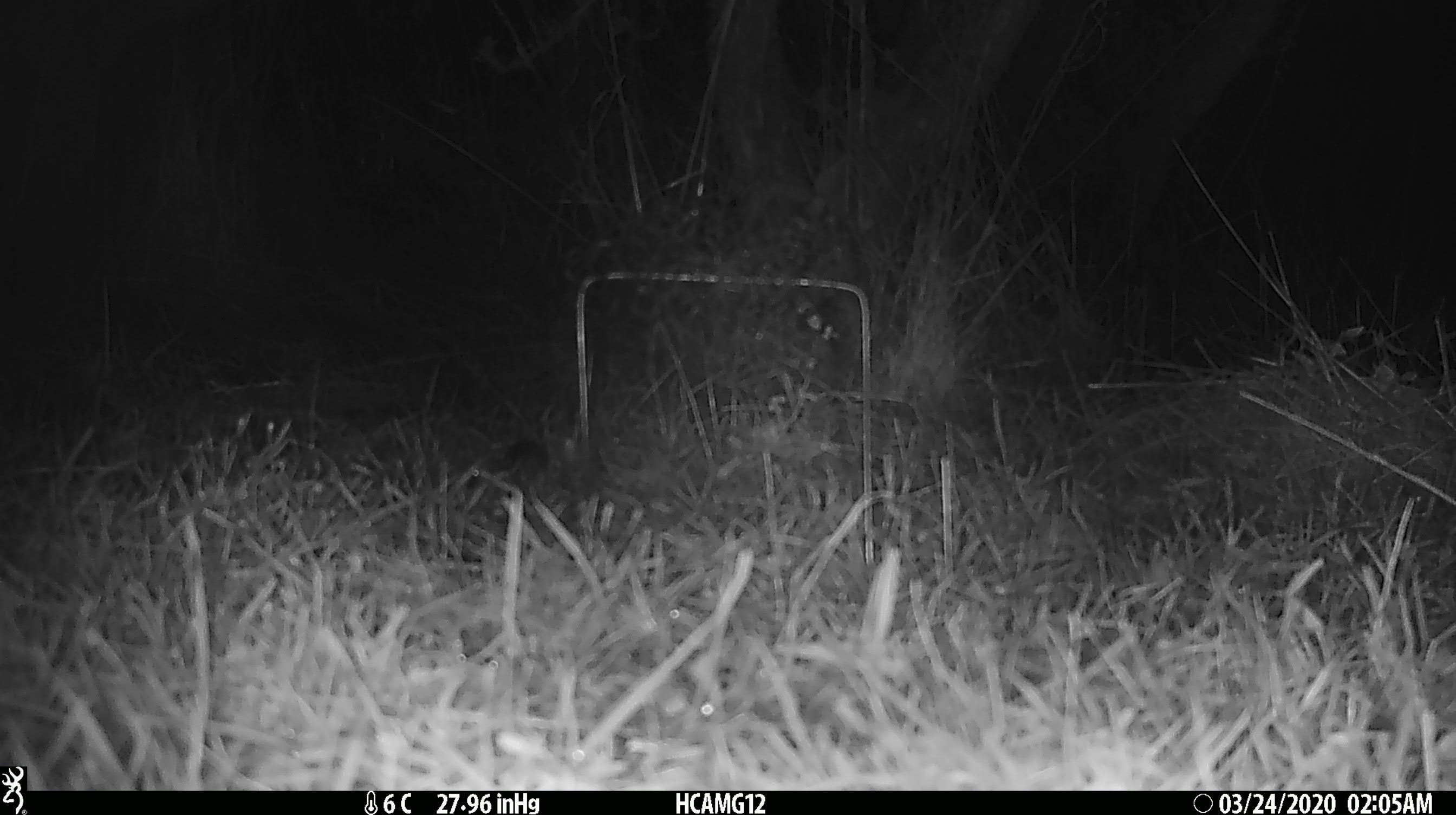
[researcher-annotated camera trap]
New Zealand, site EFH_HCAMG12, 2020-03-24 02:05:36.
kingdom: Animalia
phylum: Chordata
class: Mammalia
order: Rodentia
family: Muridae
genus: Mus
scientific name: Mus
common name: mouse